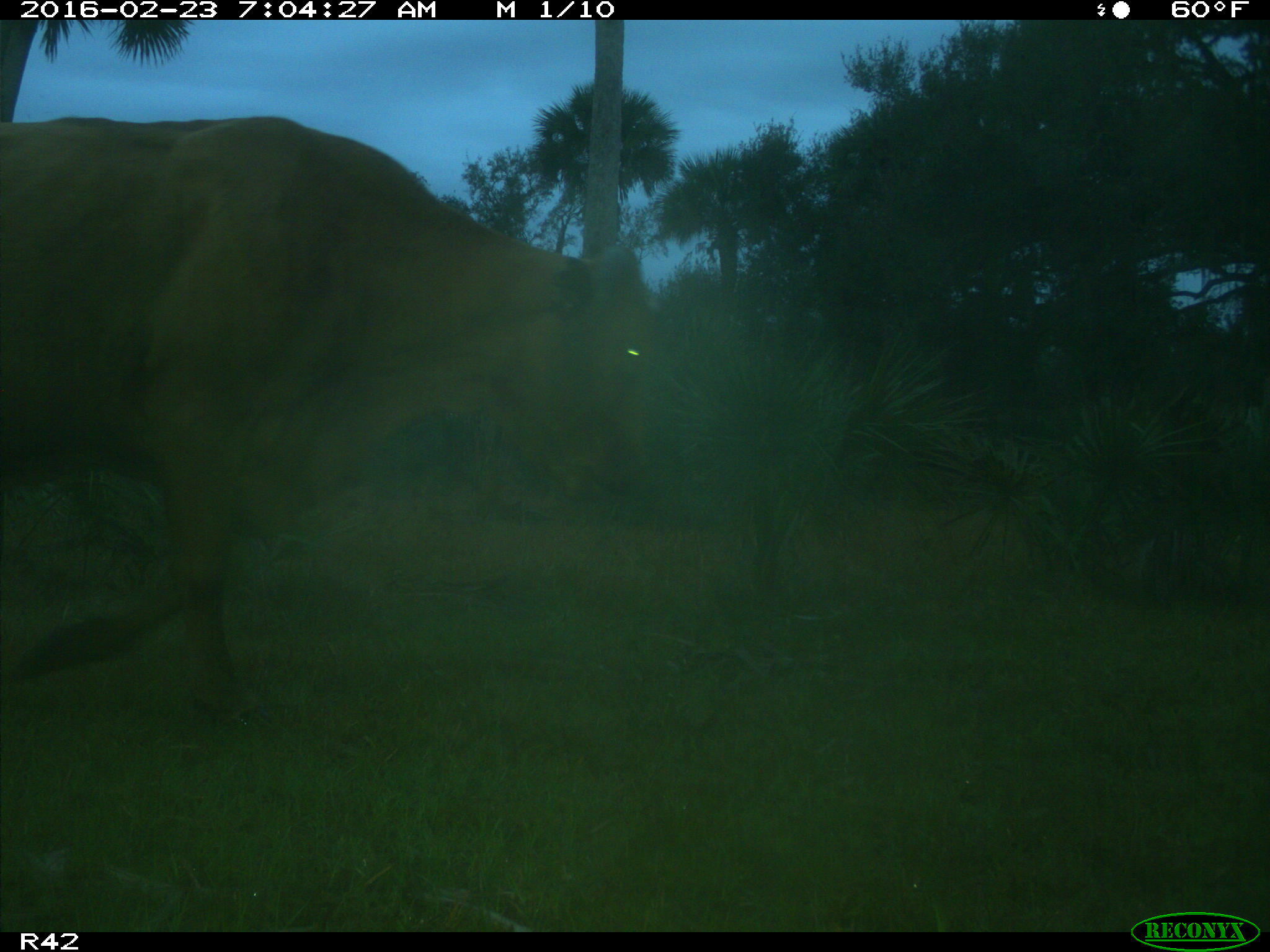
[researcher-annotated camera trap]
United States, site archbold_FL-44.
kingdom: Animalia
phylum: Chordata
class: Mammalia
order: Artiodactyla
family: Bovidae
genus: Bos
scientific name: Bos taurus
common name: domestic cow